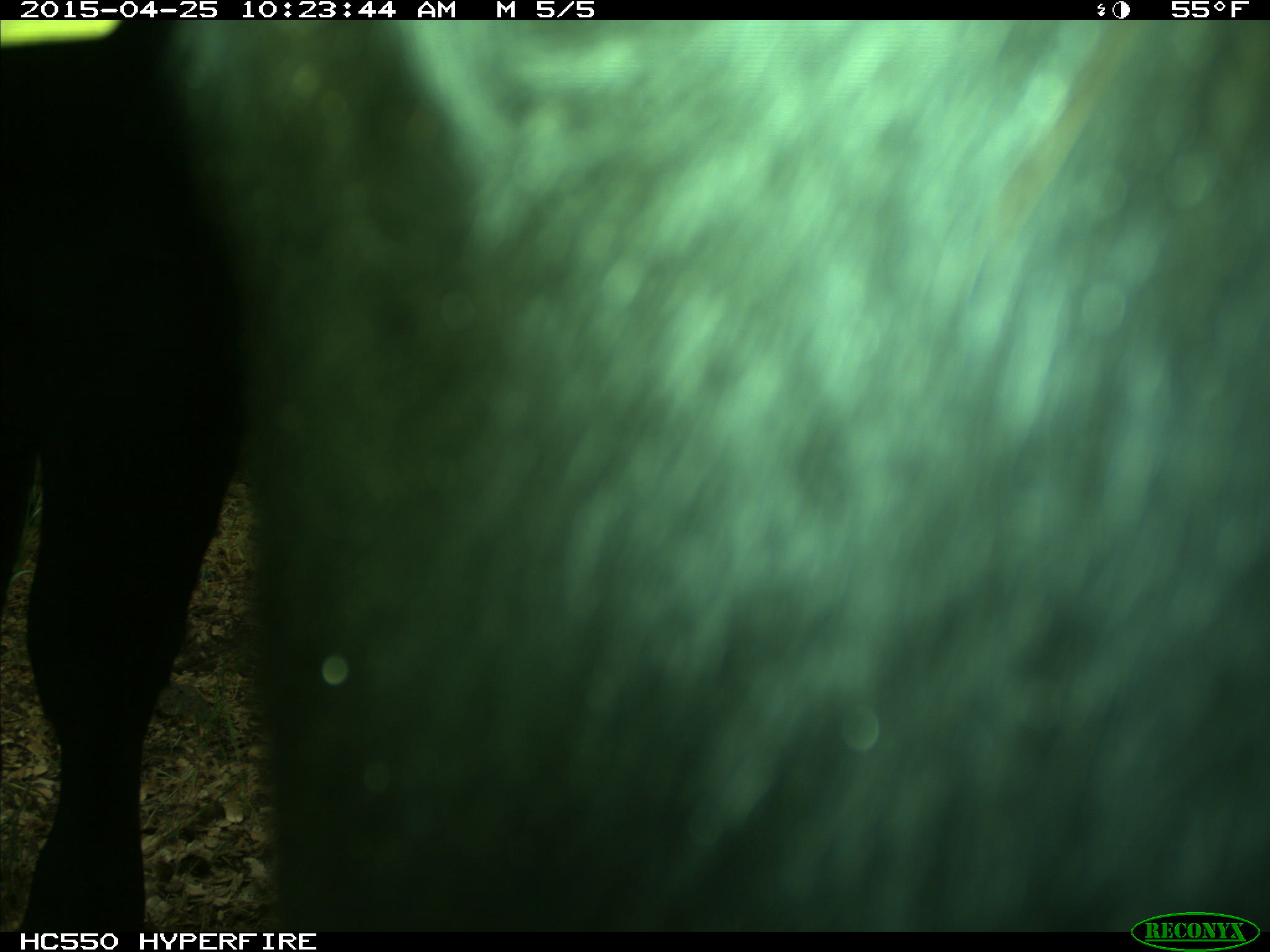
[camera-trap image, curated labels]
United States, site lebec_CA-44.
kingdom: Animalia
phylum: Chordata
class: Mammalia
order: Artiodactyla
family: Suidae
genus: Sus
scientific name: Sus scrofa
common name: wild boar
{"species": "Sus scrofa (wild boar)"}